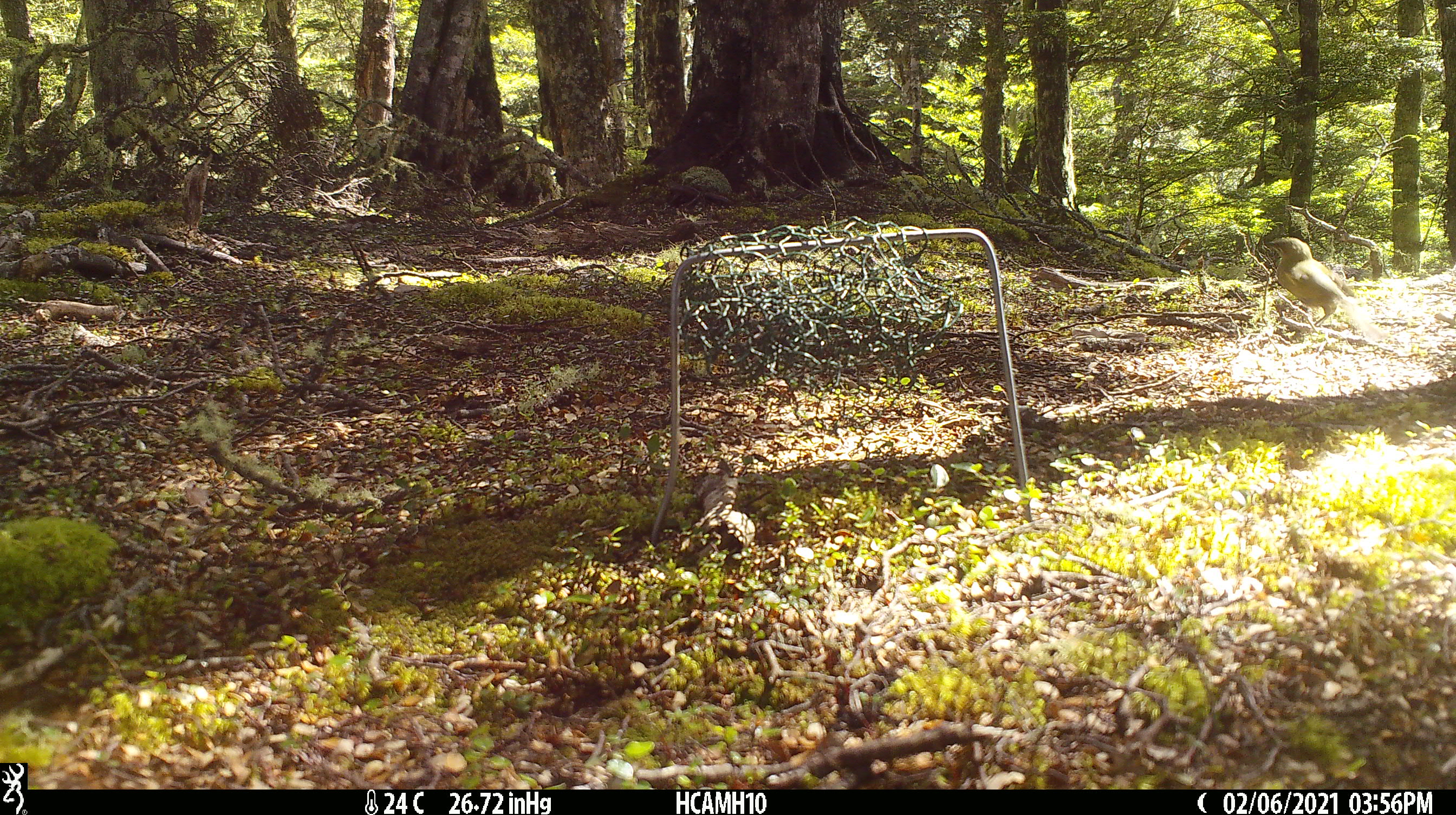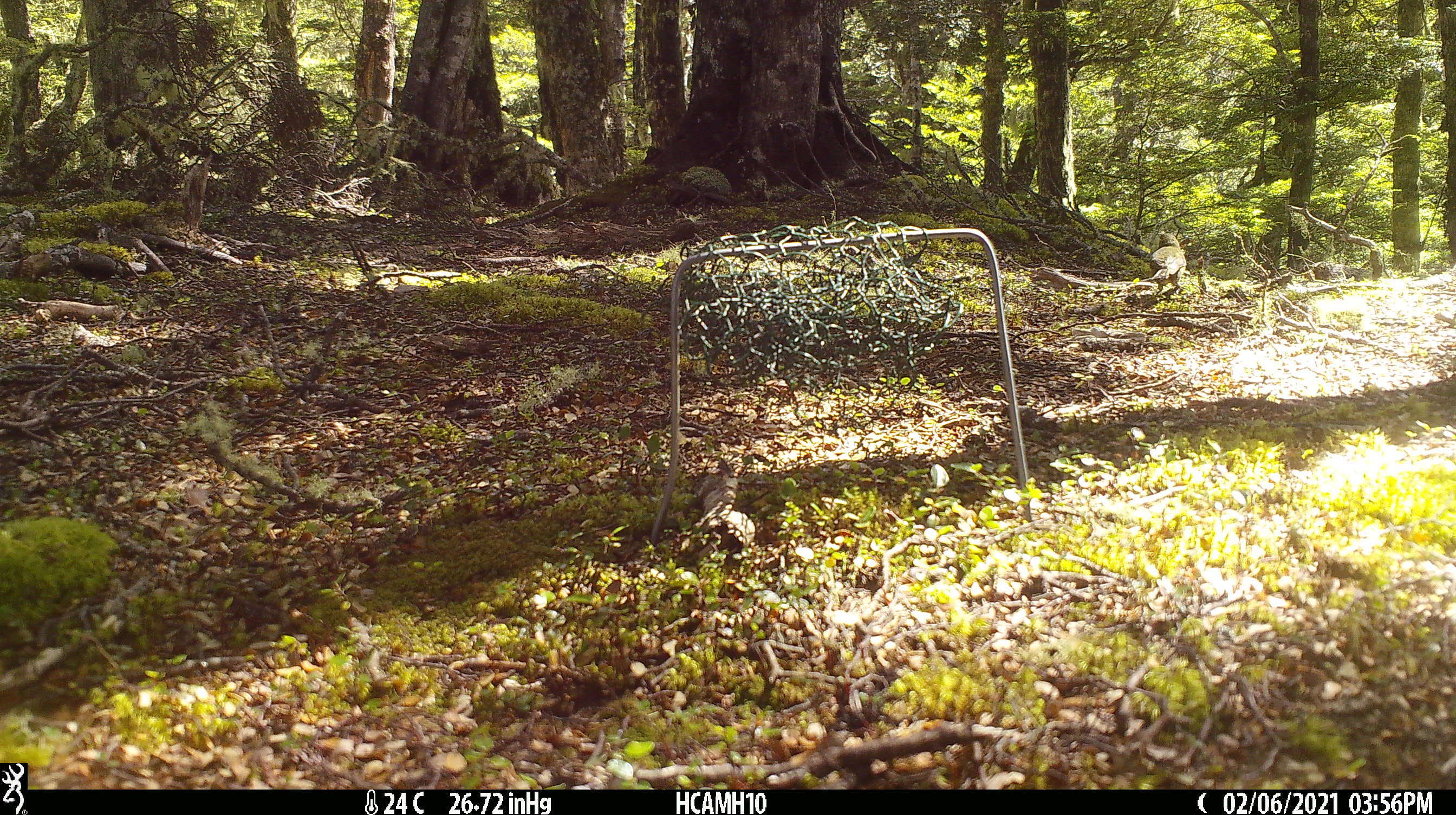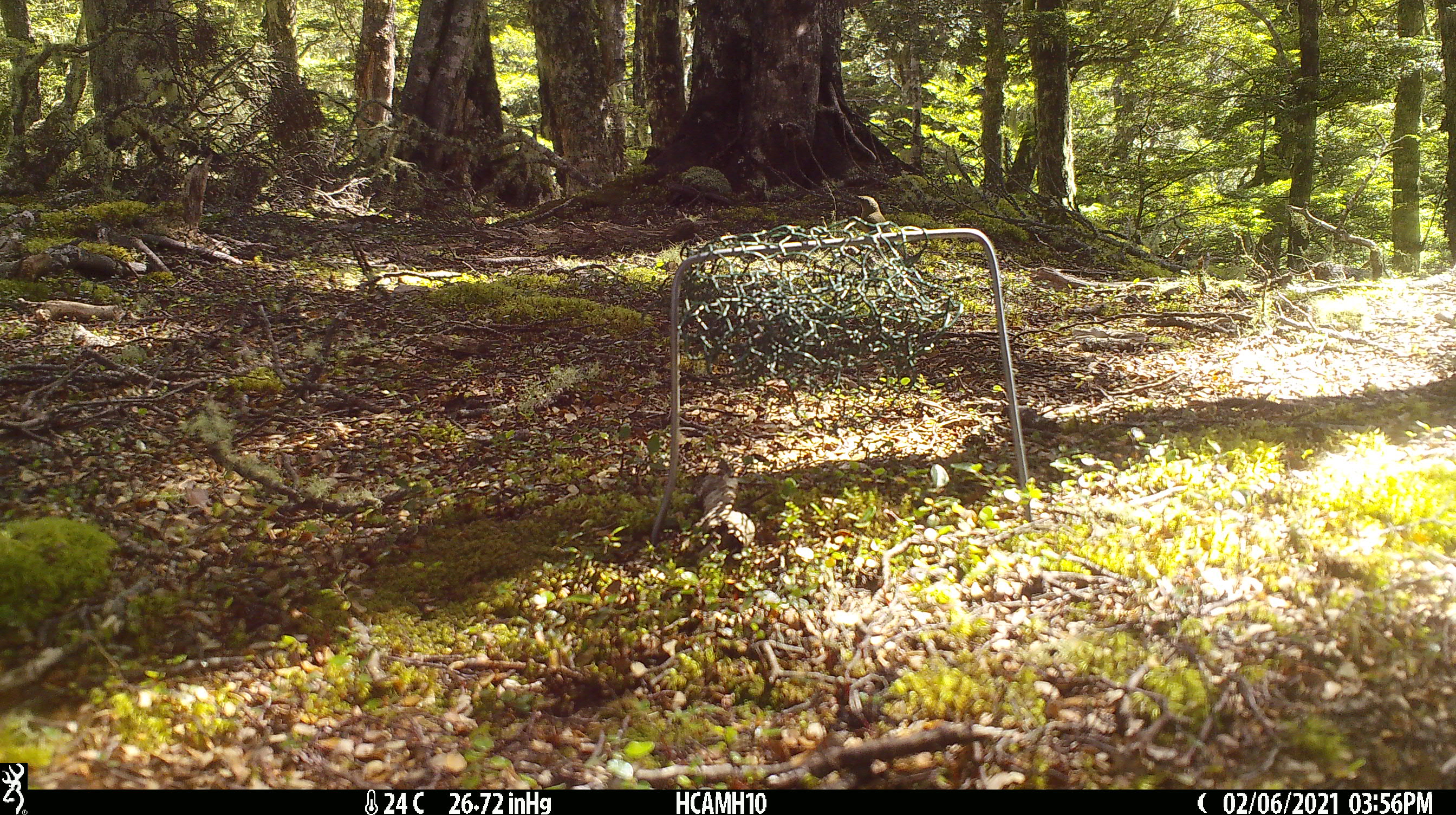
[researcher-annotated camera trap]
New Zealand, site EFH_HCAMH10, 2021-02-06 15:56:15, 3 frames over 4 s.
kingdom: Animalia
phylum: Chordata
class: Aves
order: Passeriformes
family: Meliphagidae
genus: Anthornis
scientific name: Anthornis melanura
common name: new zealand bellbird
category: bellbird